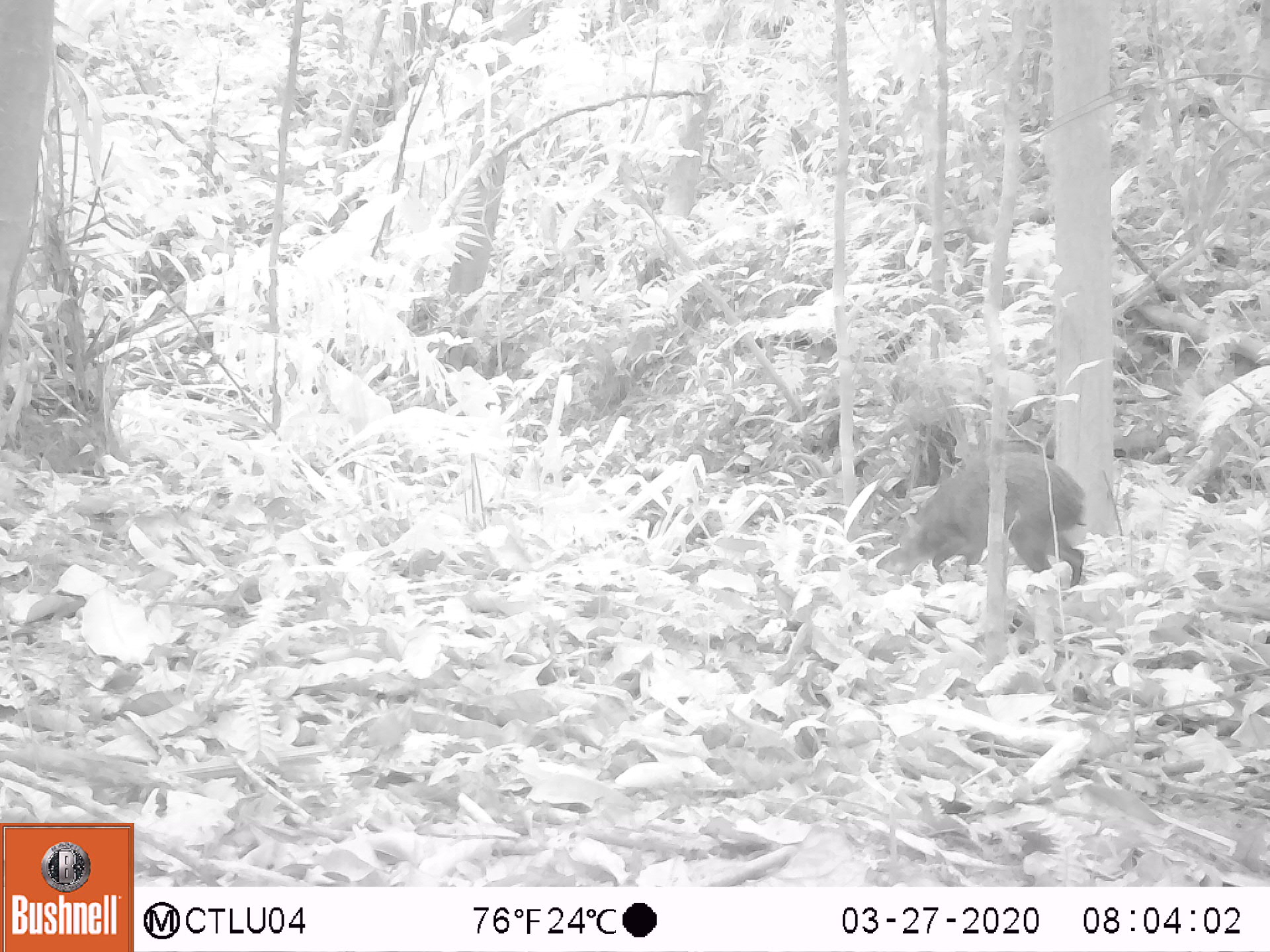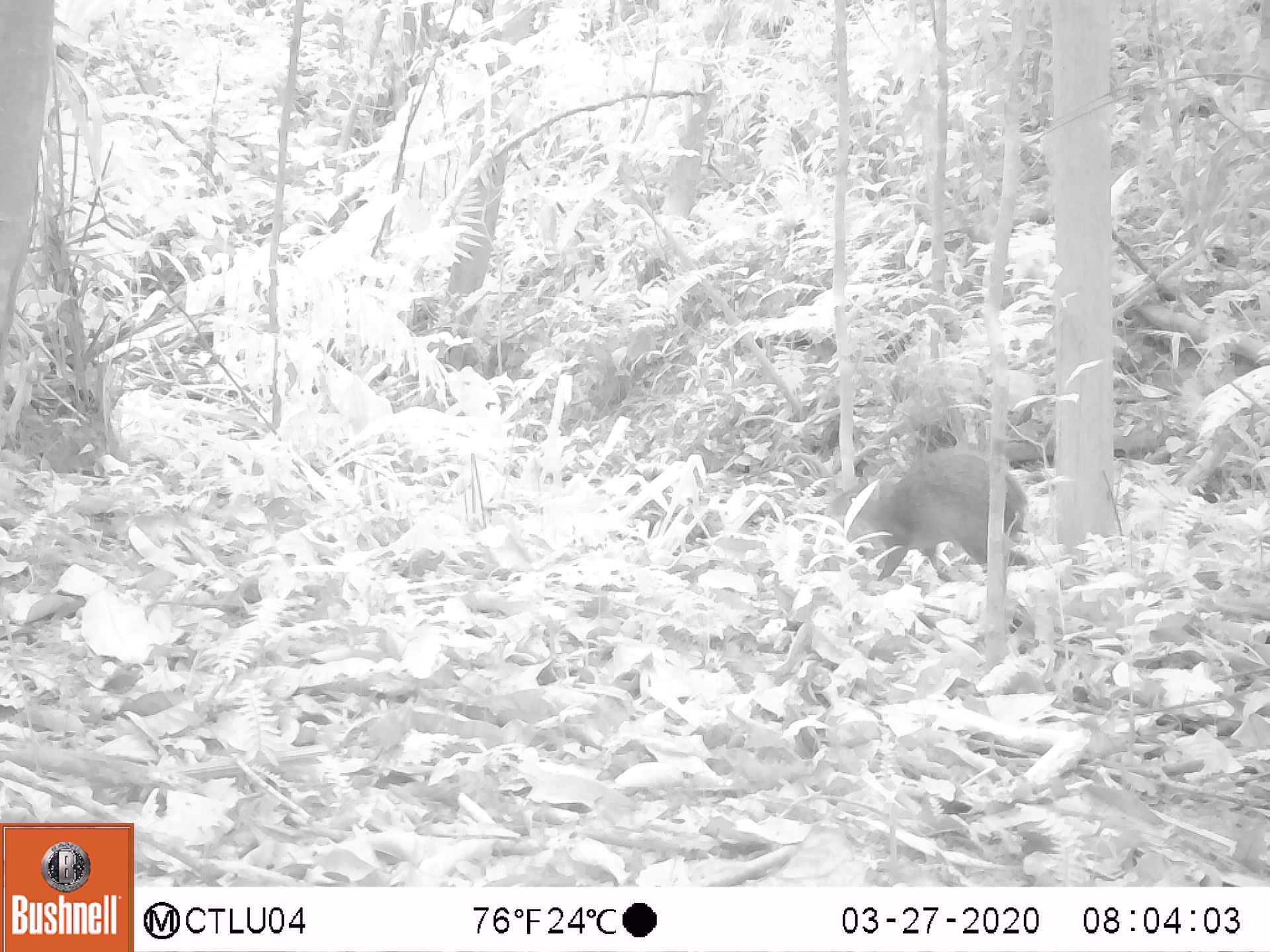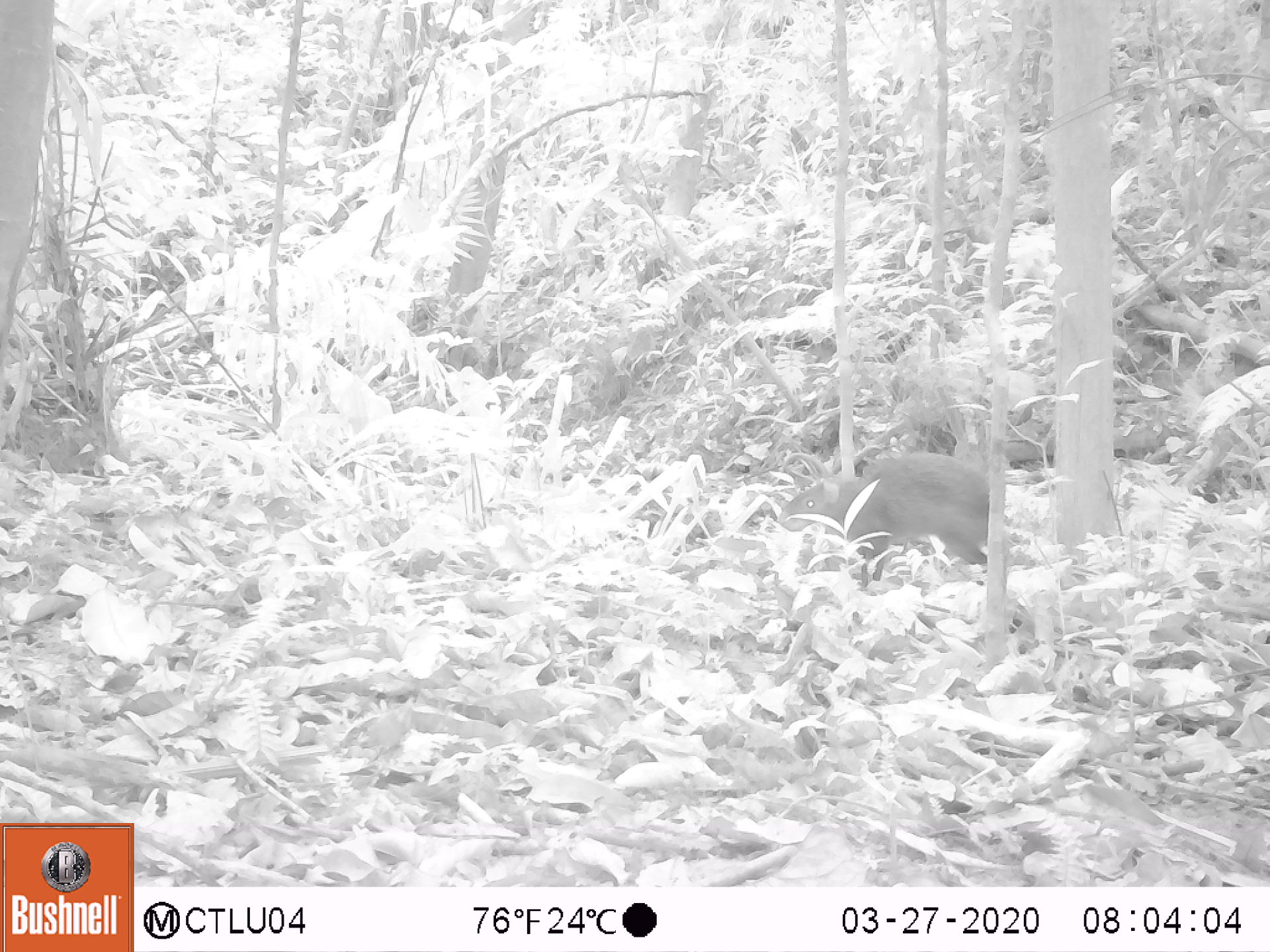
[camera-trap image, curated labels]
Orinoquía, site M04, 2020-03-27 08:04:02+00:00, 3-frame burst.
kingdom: Animalia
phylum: Chordata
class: Mammalia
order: Rodentia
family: Dasyproctidae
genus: Dasyprocta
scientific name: Dasyprocta fuliginosa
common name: black agouti